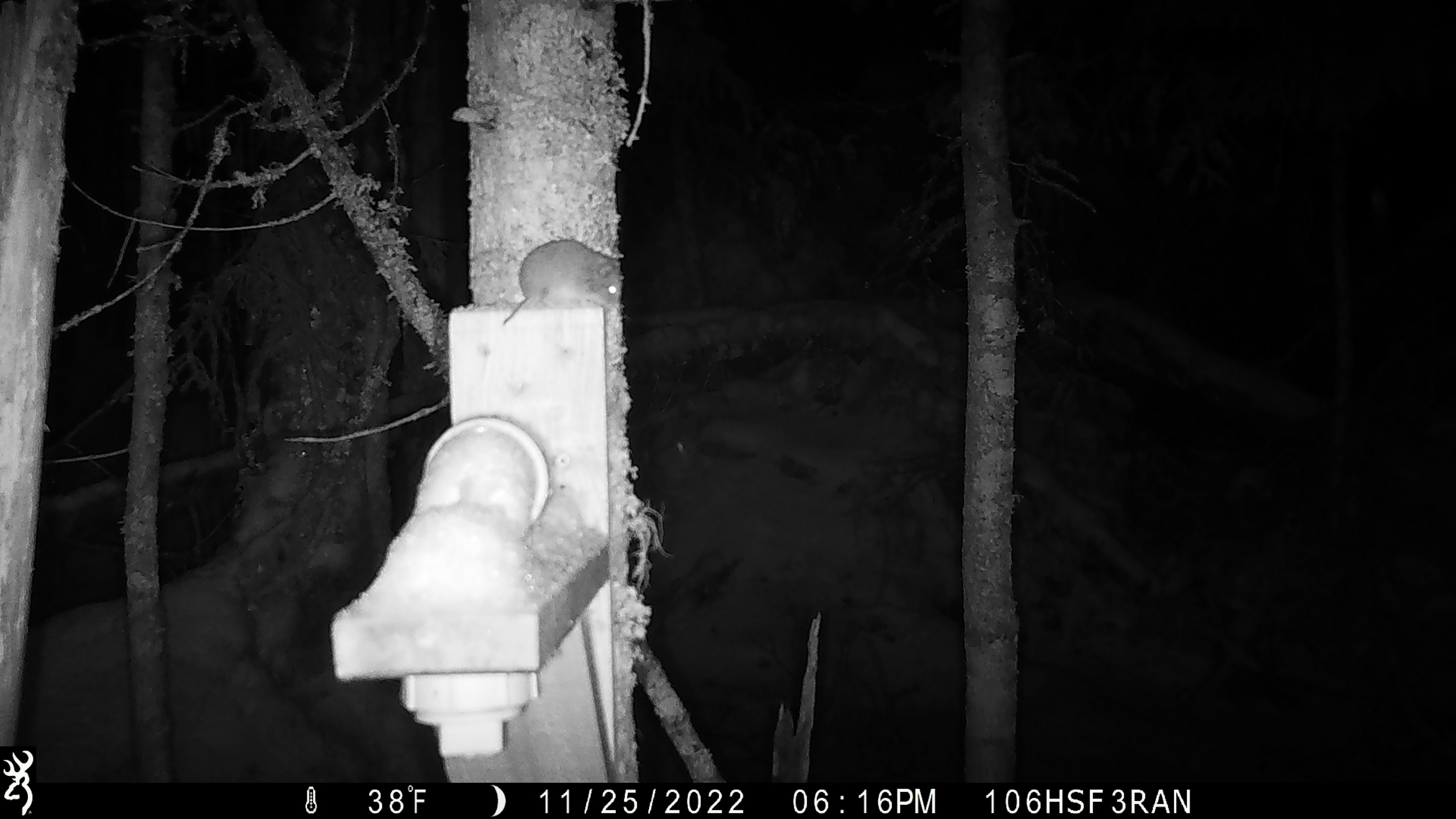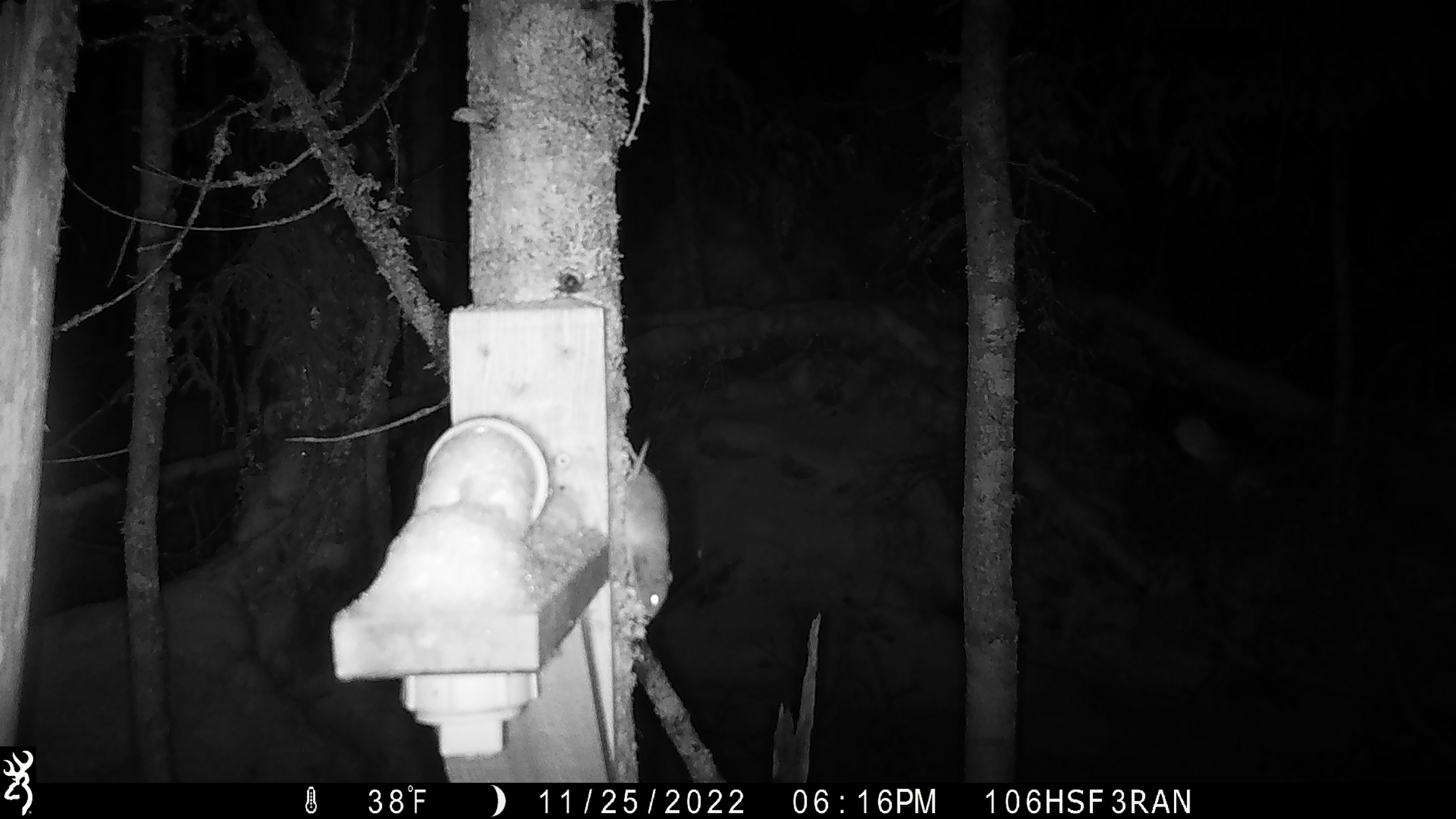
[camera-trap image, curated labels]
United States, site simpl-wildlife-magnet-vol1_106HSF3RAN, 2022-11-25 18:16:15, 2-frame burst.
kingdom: Animalia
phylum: Chordata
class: Mammalia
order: Rodentia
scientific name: Rodentia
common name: mouse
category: mouse sp.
Mouse sp. (mouse) (Rodentia).